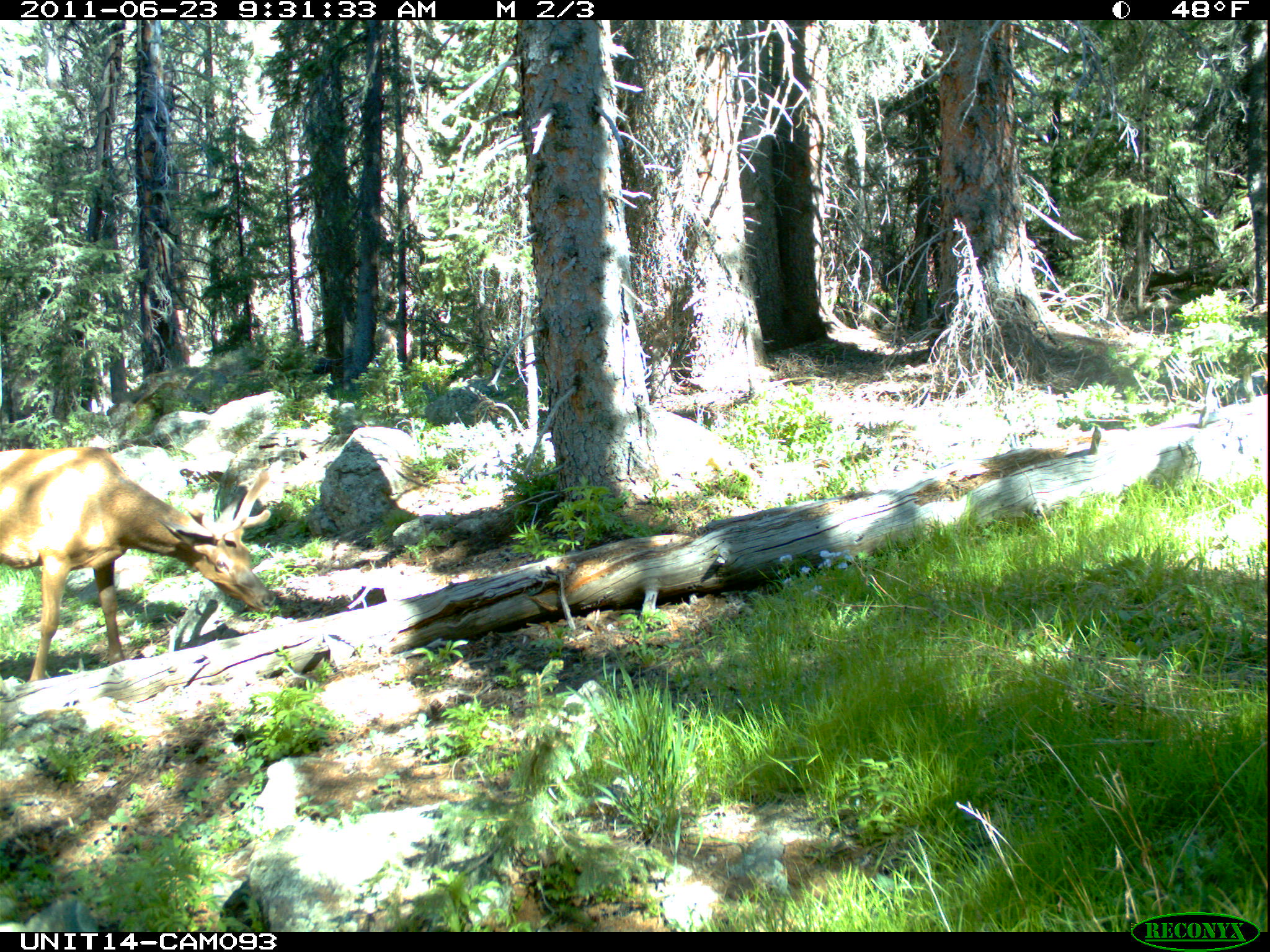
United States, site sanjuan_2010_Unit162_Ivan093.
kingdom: Animalia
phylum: Chordata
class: Mammalia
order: Artiodactyla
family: Cervidae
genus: Cervus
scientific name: Cervus elaphus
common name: red deer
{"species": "Cervus elaphus (red deer)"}